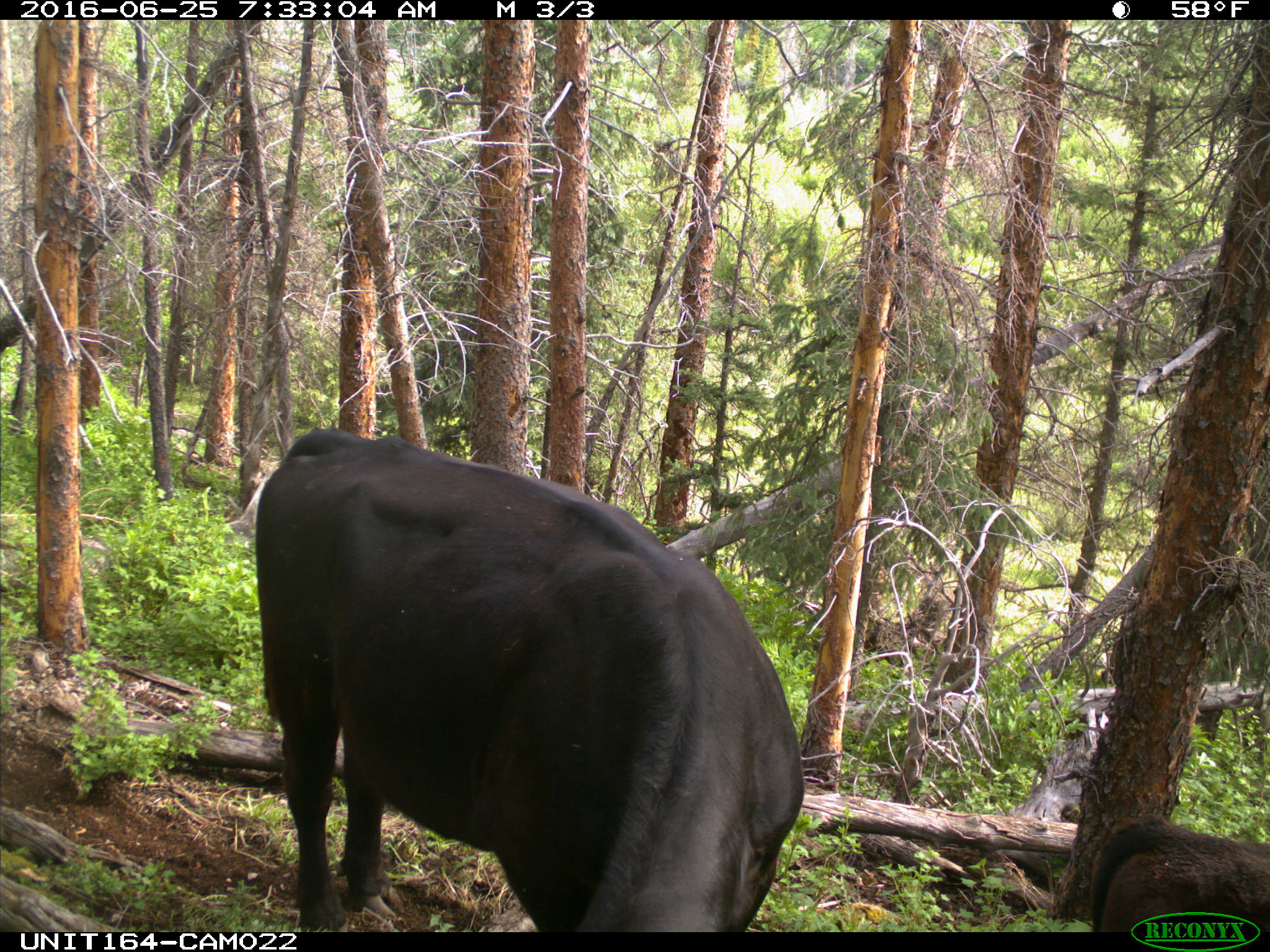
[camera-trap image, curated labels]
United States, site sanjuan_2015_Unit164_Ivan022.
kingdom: Animalia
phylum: Chordata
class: Mammalia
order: Artiodactyla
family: Bovidae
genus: Bos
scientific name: Bos taurus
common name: domestic cow